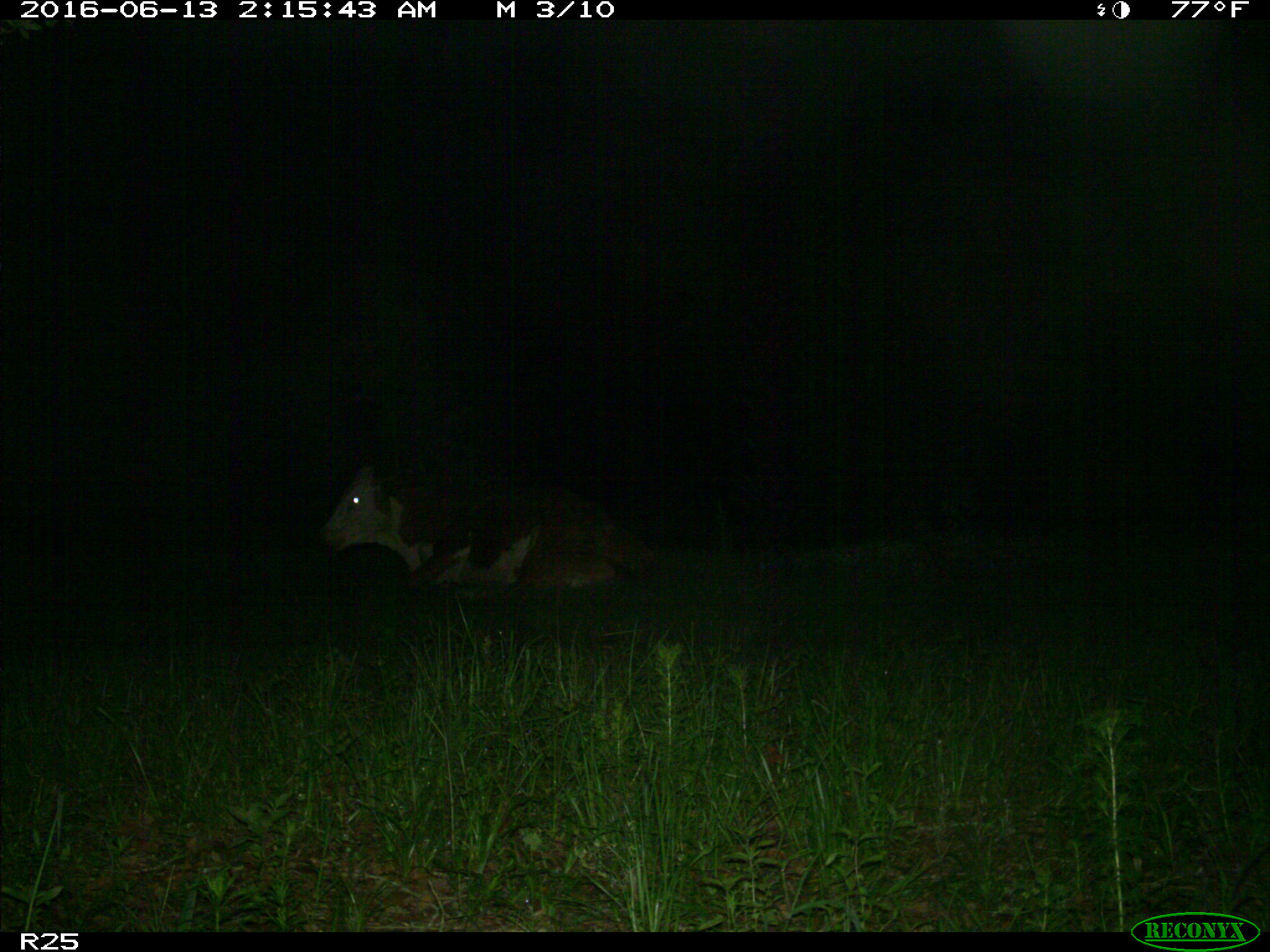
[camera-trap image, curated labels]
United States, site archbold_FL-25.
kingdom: Animalia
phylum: Chordata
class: Mammalia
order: Artiodactyla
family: Bovidae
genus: Bos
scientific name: Bos taurus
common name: domestic cow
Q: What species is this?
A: Bos taurus (domestic cow).